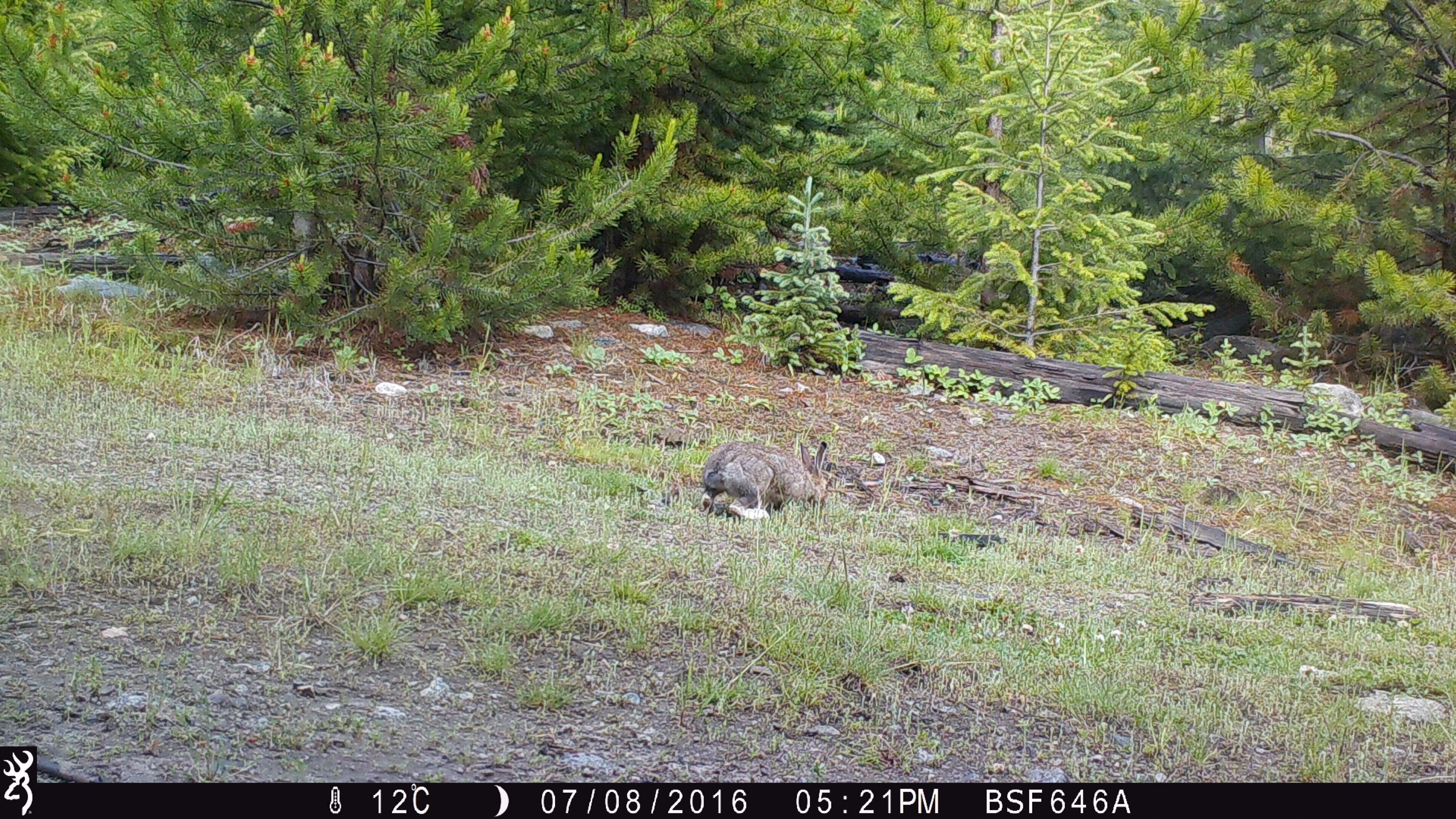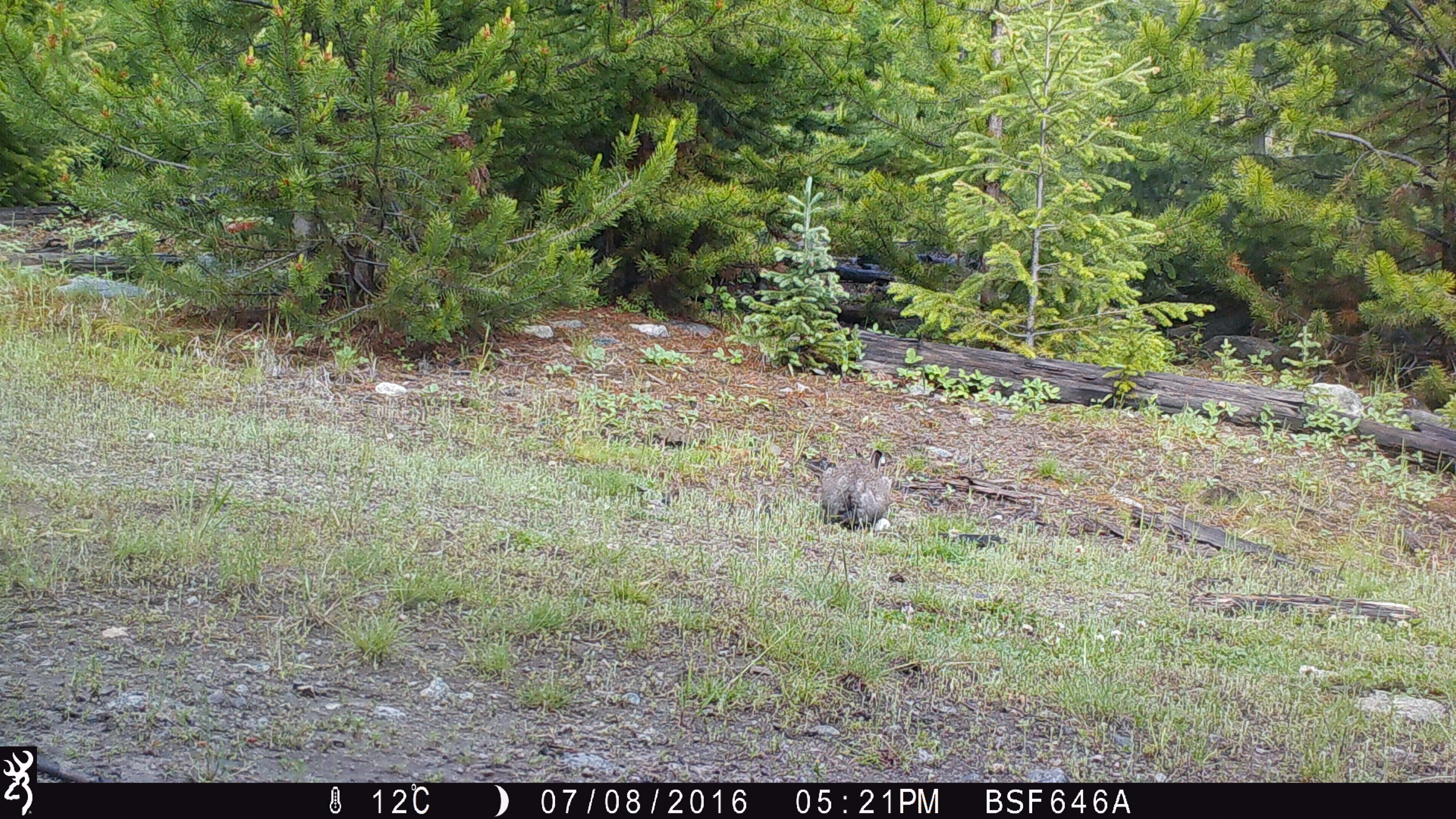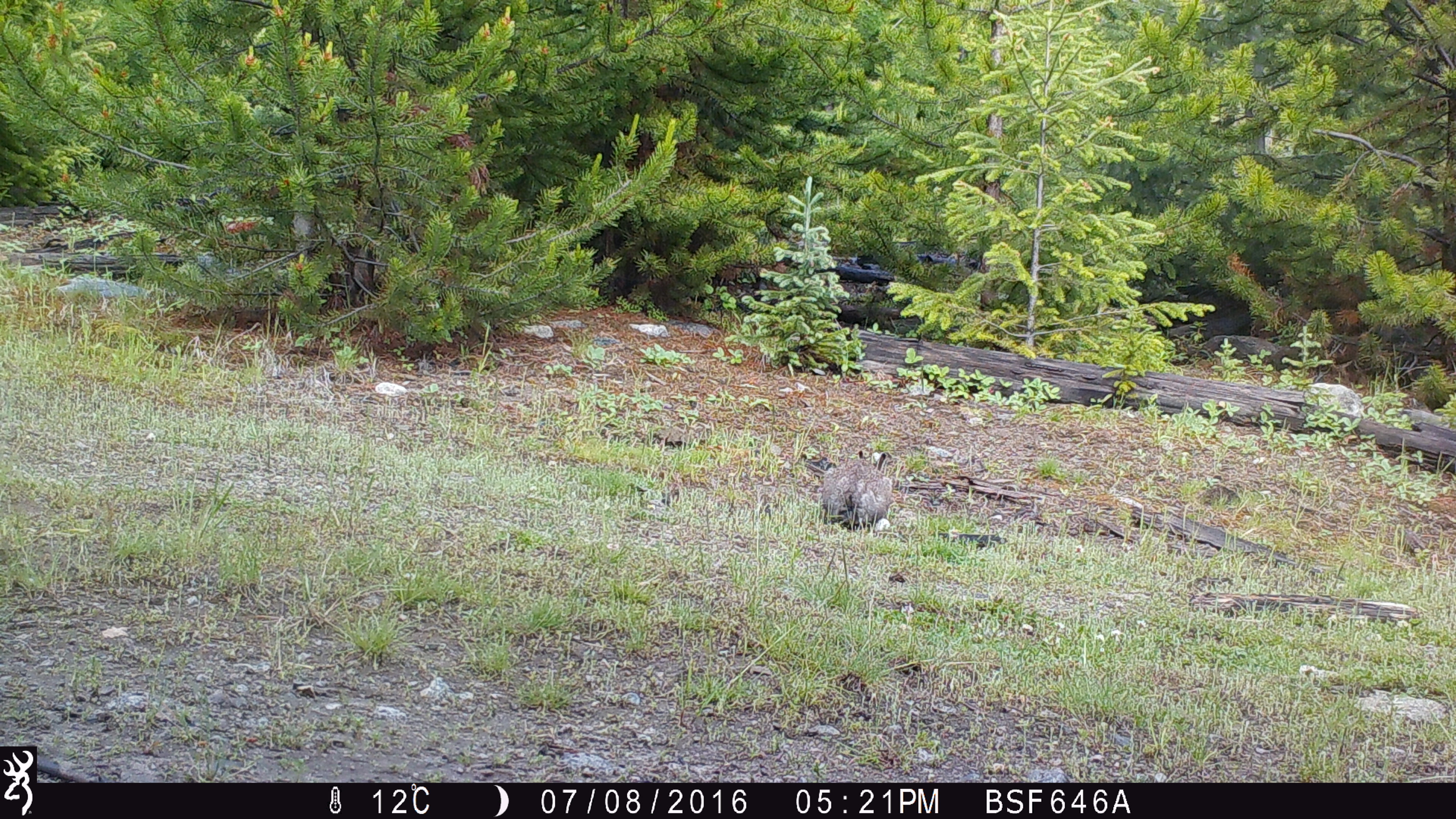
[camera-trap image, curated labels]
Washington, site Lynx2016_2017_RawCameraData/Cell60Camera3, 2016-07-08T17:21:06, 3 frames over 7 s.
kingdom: Animalia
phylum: Chordata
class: Mammalia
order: Lagomorpha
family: Leporidae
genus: Lepus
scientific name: Lepus americanus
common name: snowshoe hare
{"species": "Lepus americanus (snowshoe hare)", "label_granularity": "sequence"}